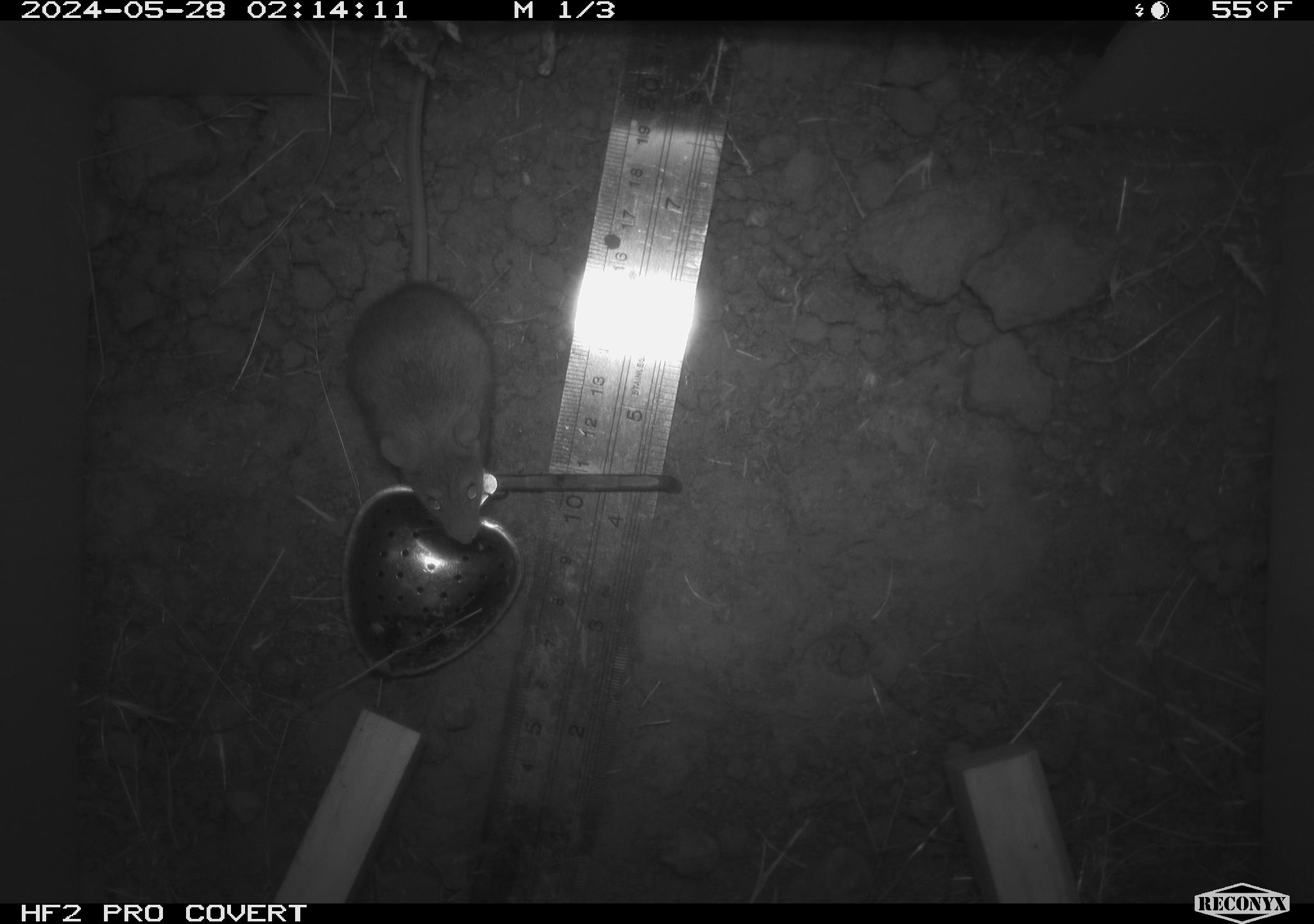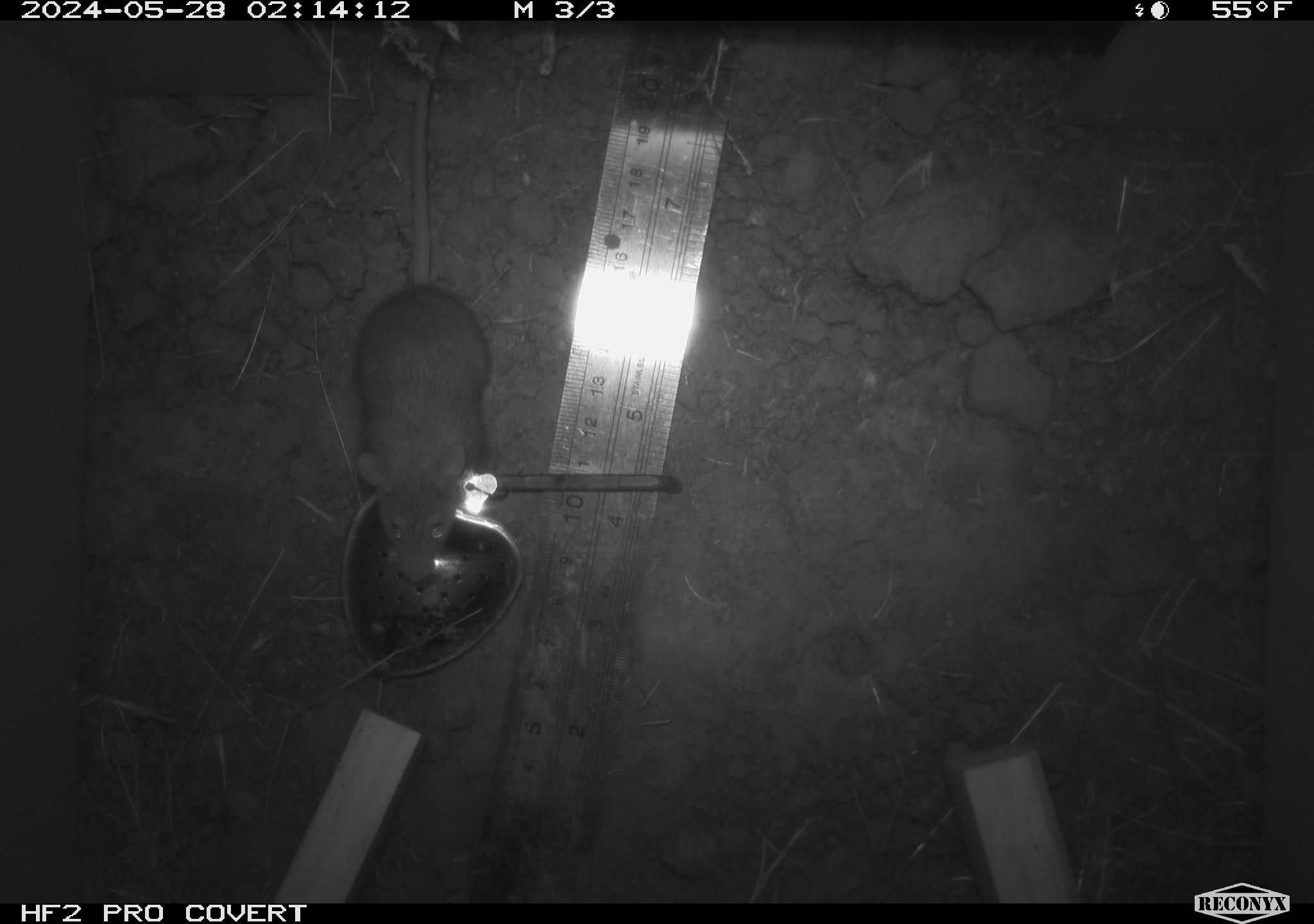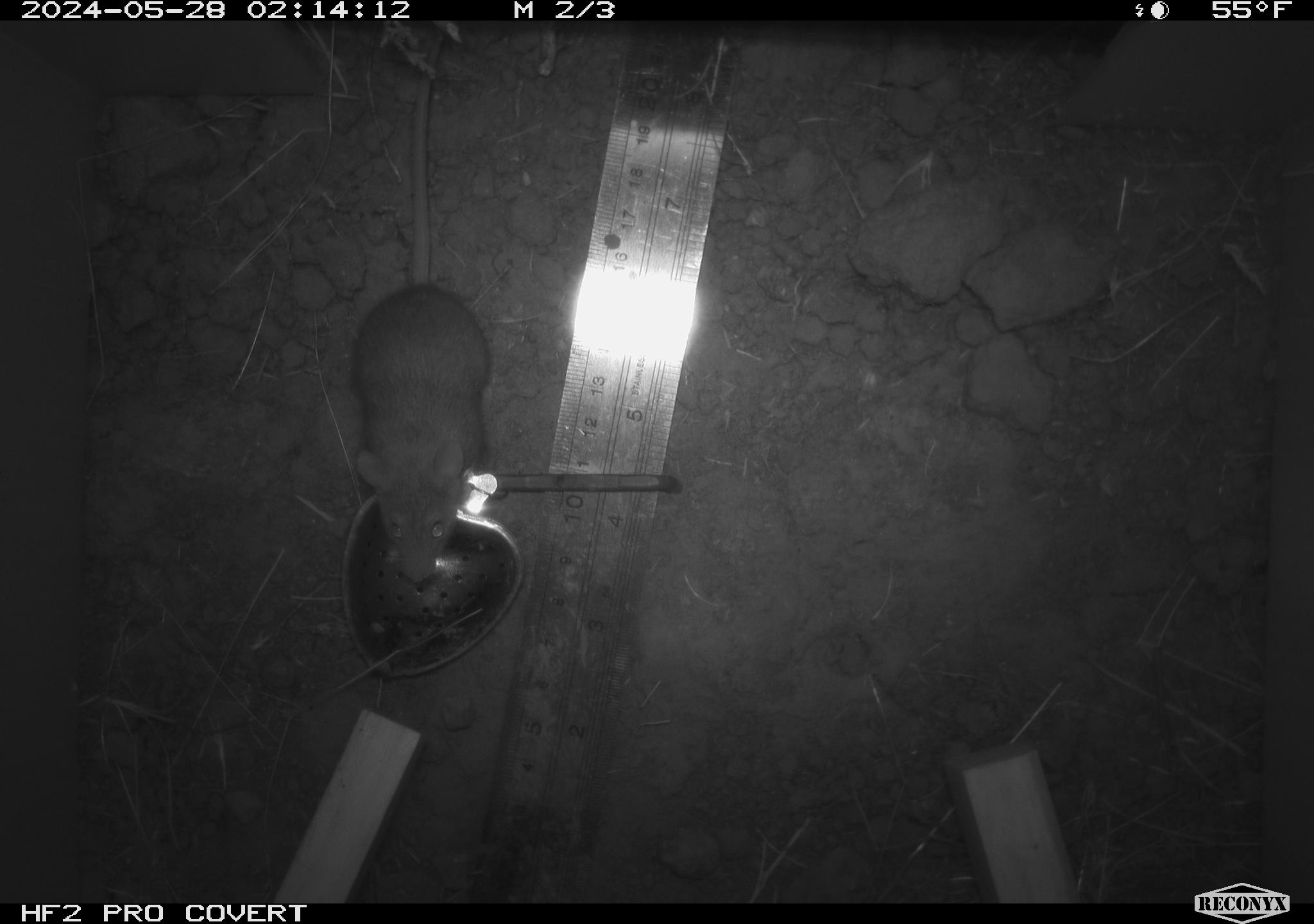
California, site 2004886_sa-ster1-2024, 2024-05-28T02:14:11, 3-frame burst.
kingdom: Animalia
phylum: Chordata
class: Mammalia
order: Rodentia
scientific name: Rodentia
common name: mouse species